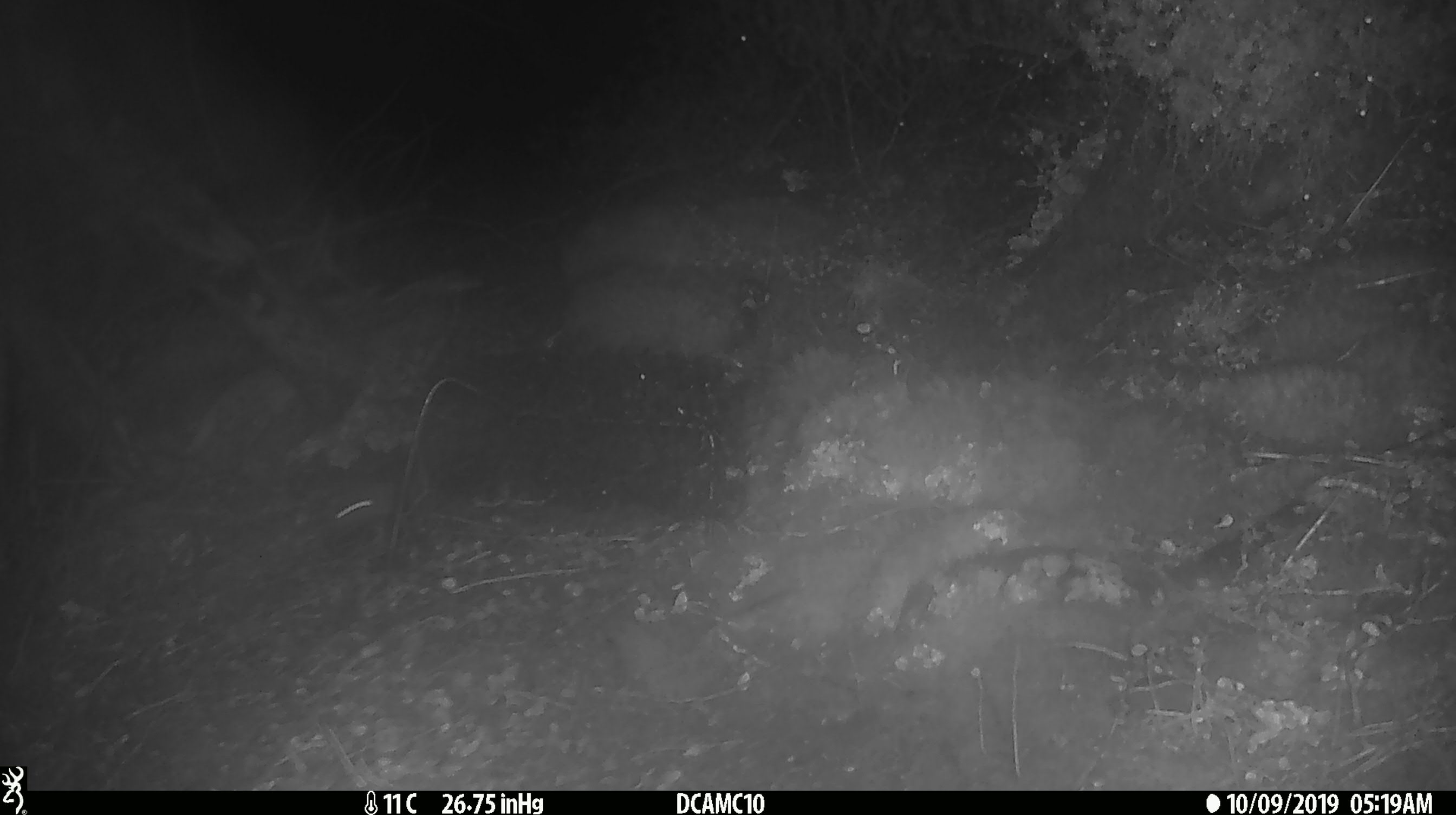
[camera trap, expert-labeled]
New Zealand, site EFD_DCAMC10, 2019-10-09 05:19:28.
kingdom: Animalia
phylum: Chordata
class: Mammalia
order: Rodentia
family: Muridae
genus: Mus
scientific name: Mus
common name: mouse